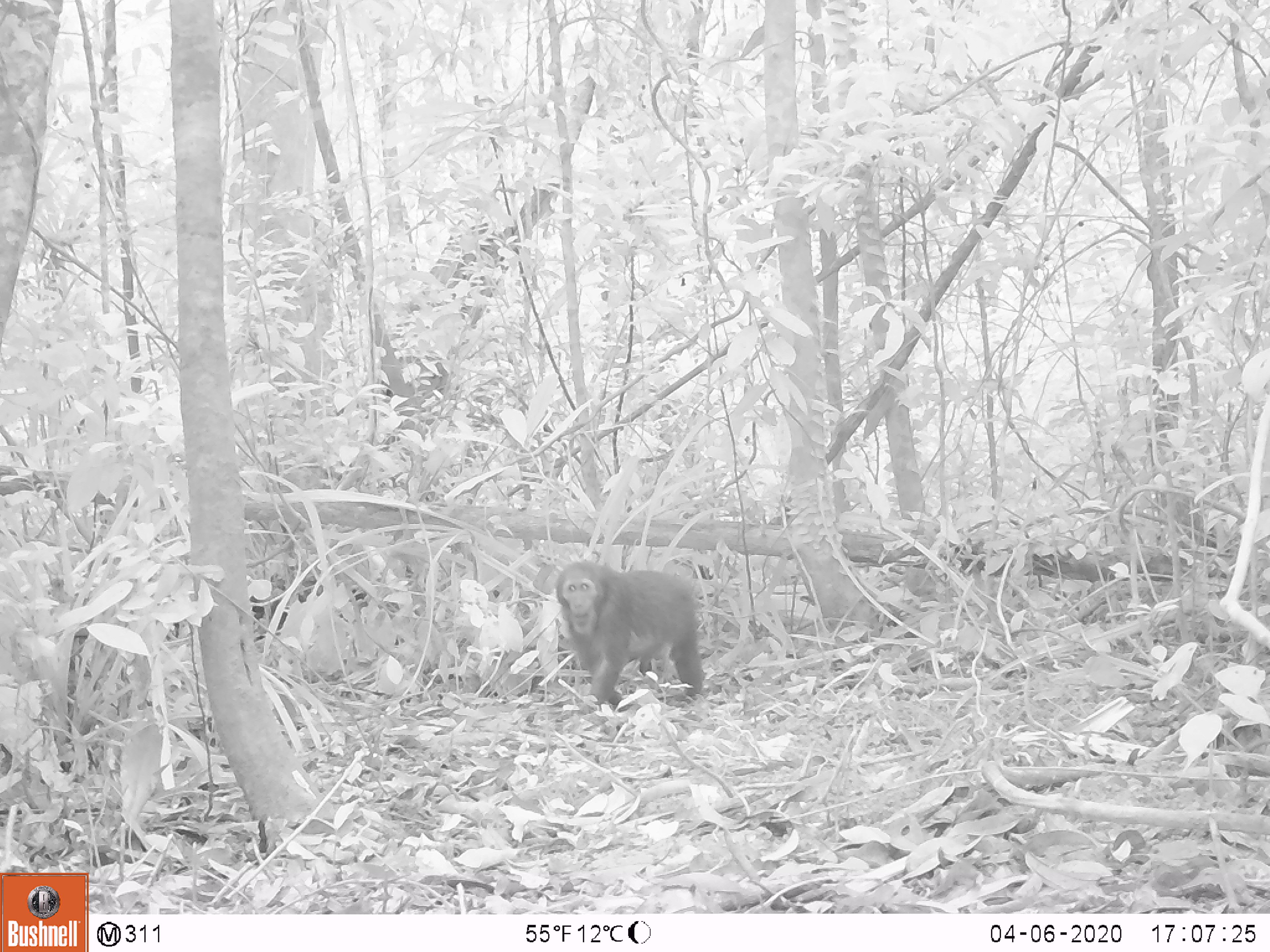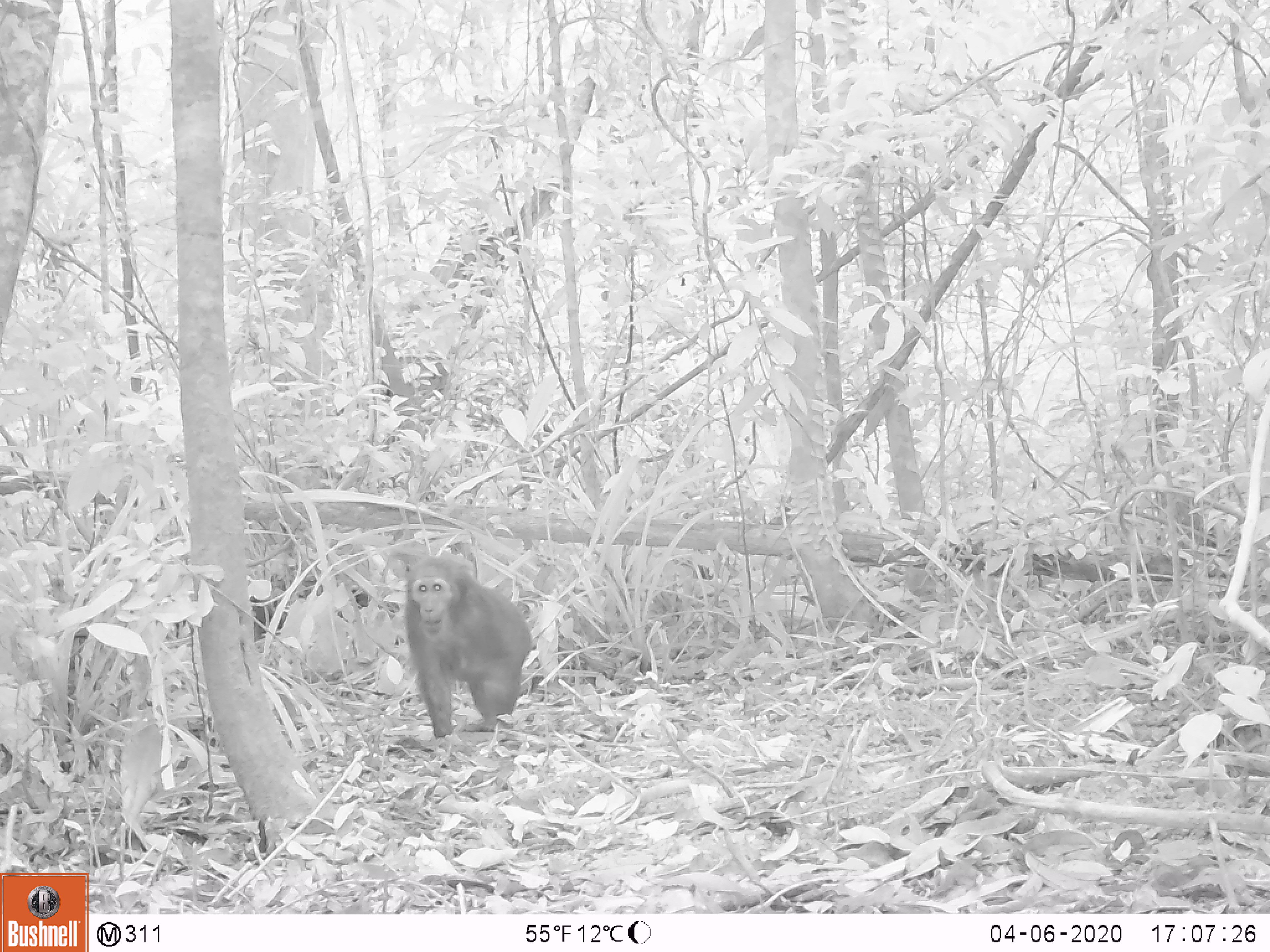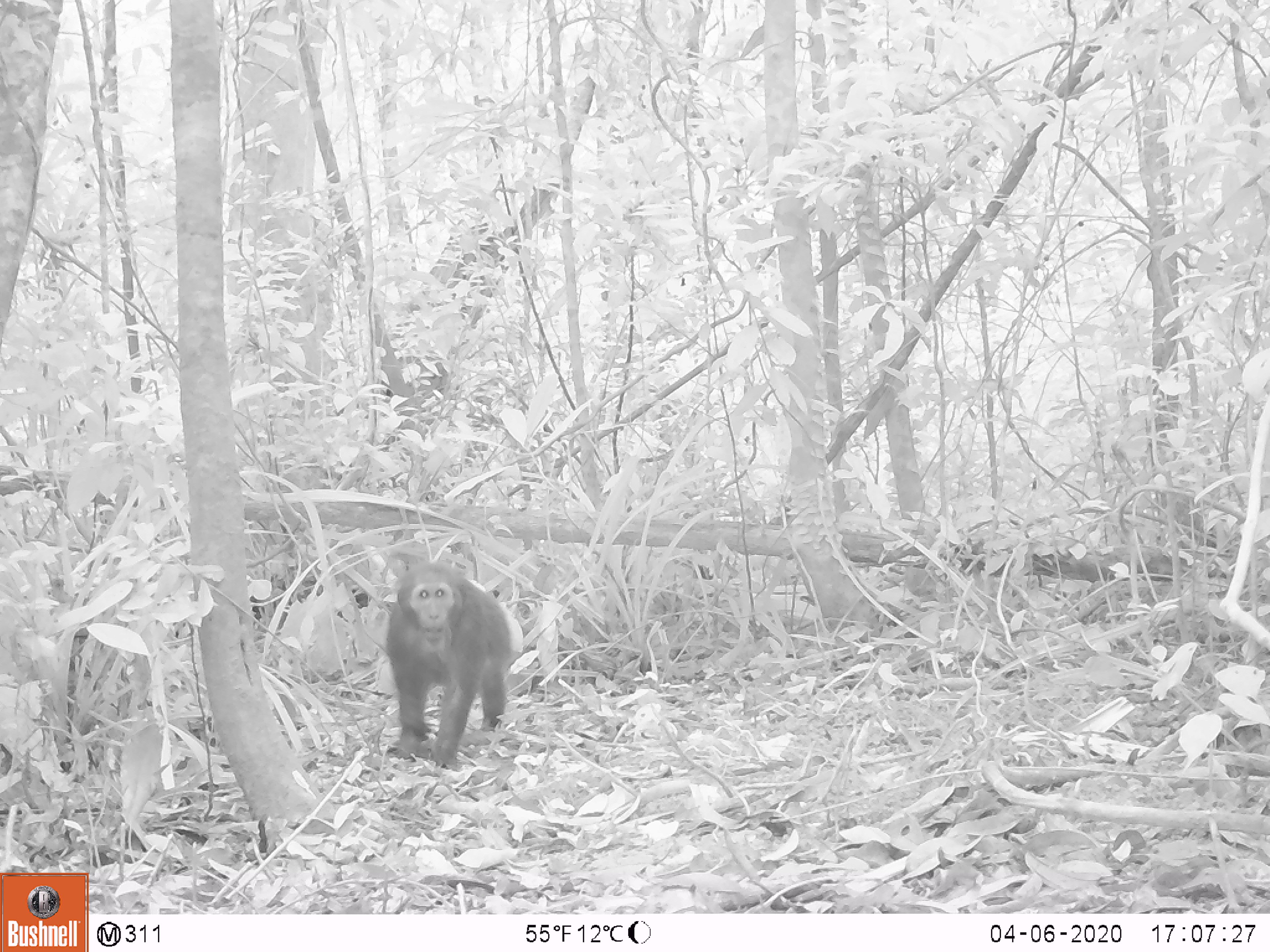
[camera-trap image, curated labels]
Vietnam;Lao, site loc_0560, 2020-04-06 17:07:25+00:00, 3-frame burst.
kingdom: Animalia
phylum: Chordata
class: Mammalia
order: Primates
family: Cercopithecidae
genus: Macaca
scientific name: Macaca arctoides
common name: stump-tailed macaque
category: stump tailed macaque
Stump tailed macaque (stump-tailed macaque) (Macaca arctoides). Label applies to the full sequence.